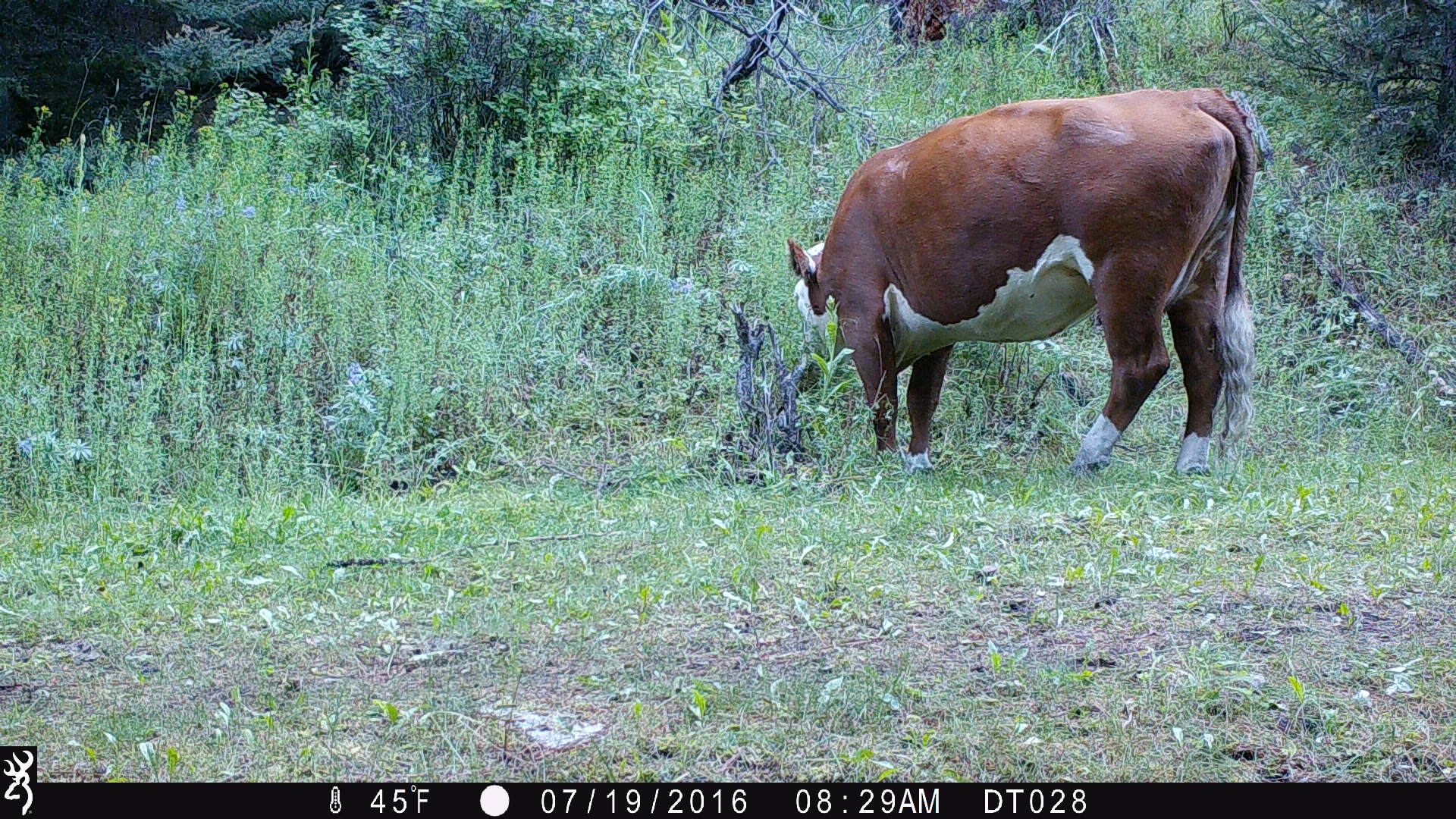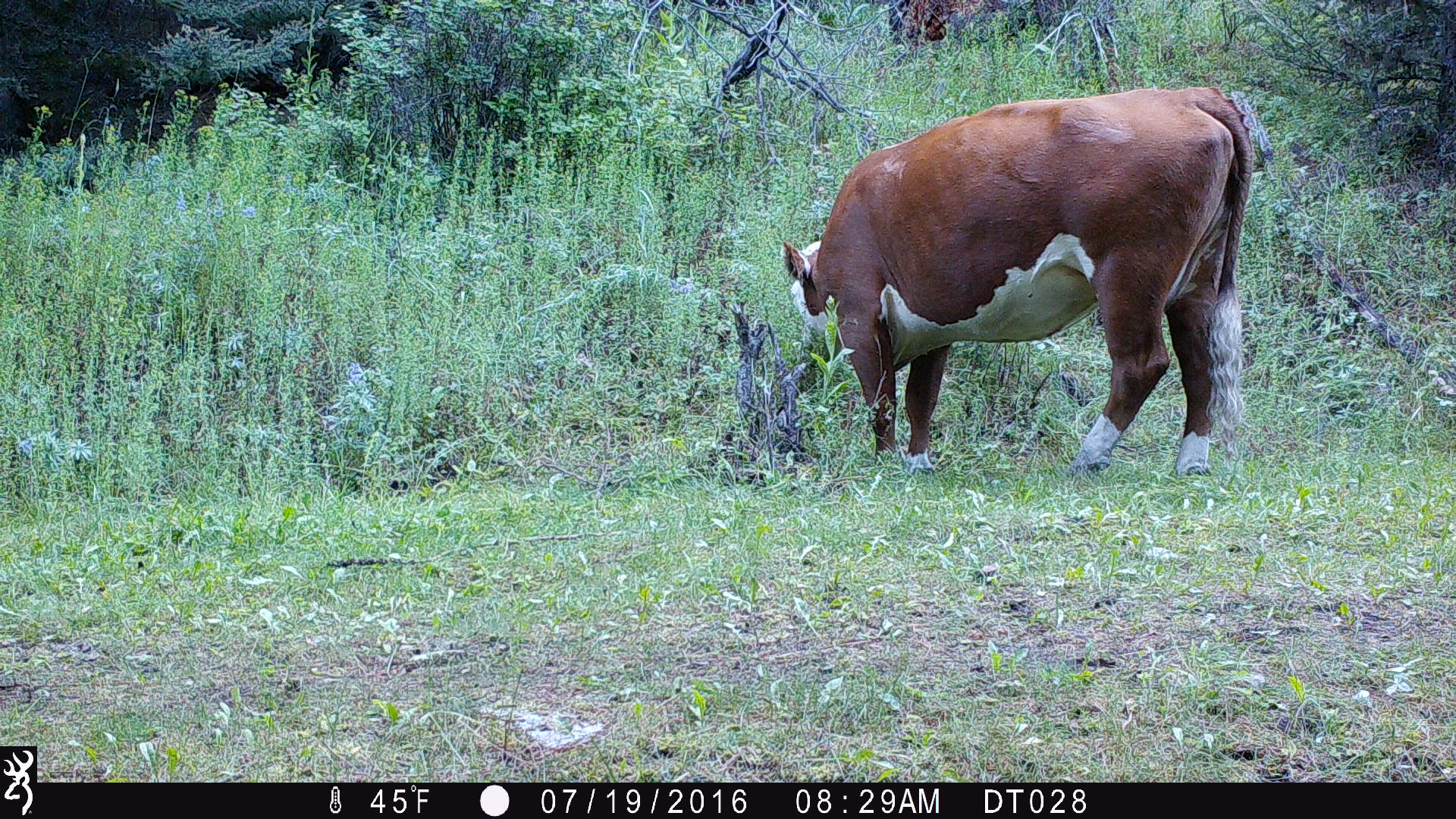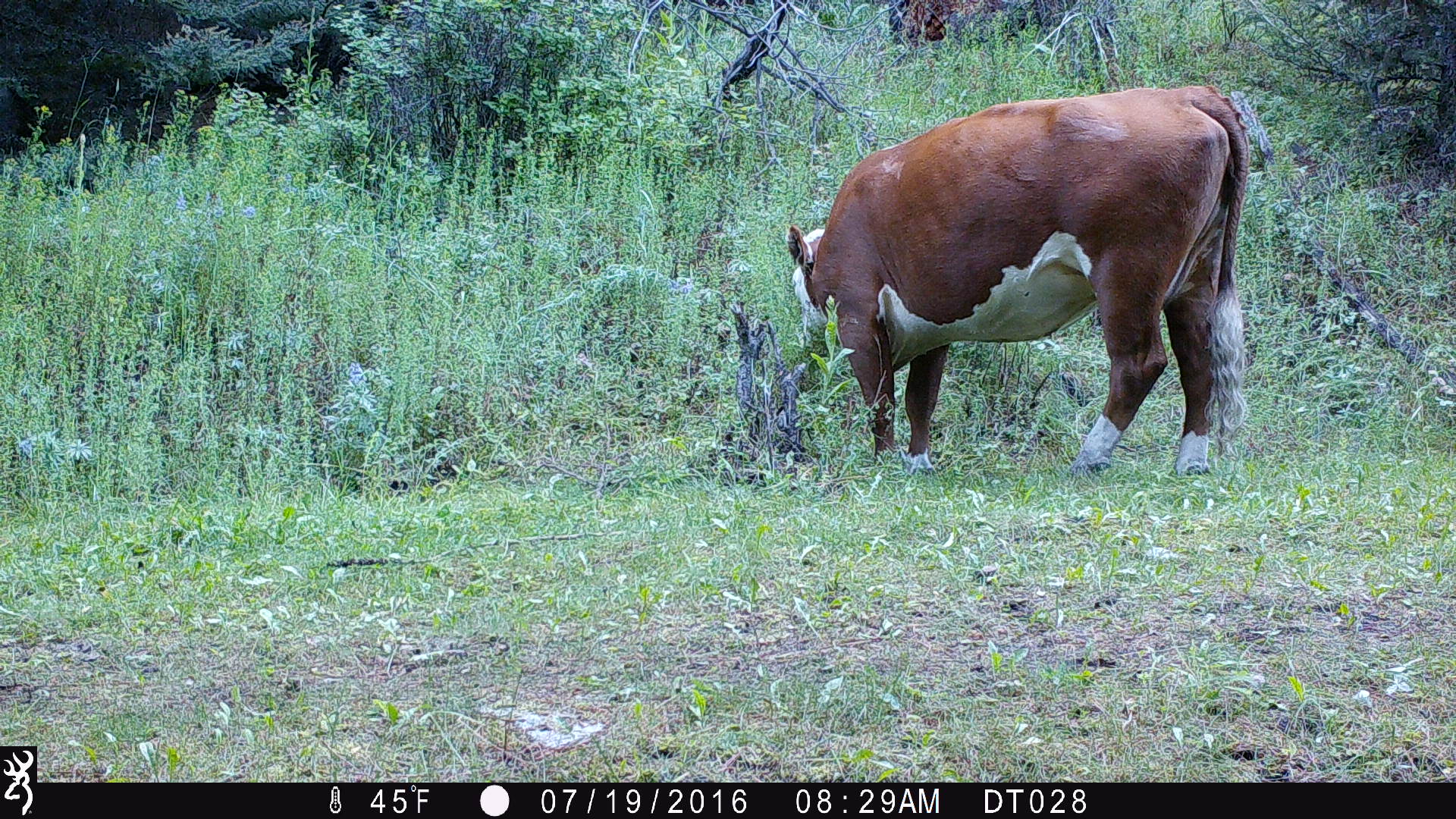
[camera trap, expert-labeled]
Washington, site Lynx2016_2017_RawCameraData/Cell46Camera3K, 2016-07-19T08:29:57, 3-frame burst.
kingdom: Animalia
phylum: Chordata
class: Mammalia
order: Artiodactyla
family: Bovidae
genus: Bos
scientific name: Bos taurus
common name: domestic cattle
Domestic cattle (Bos taurus). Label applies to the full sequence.